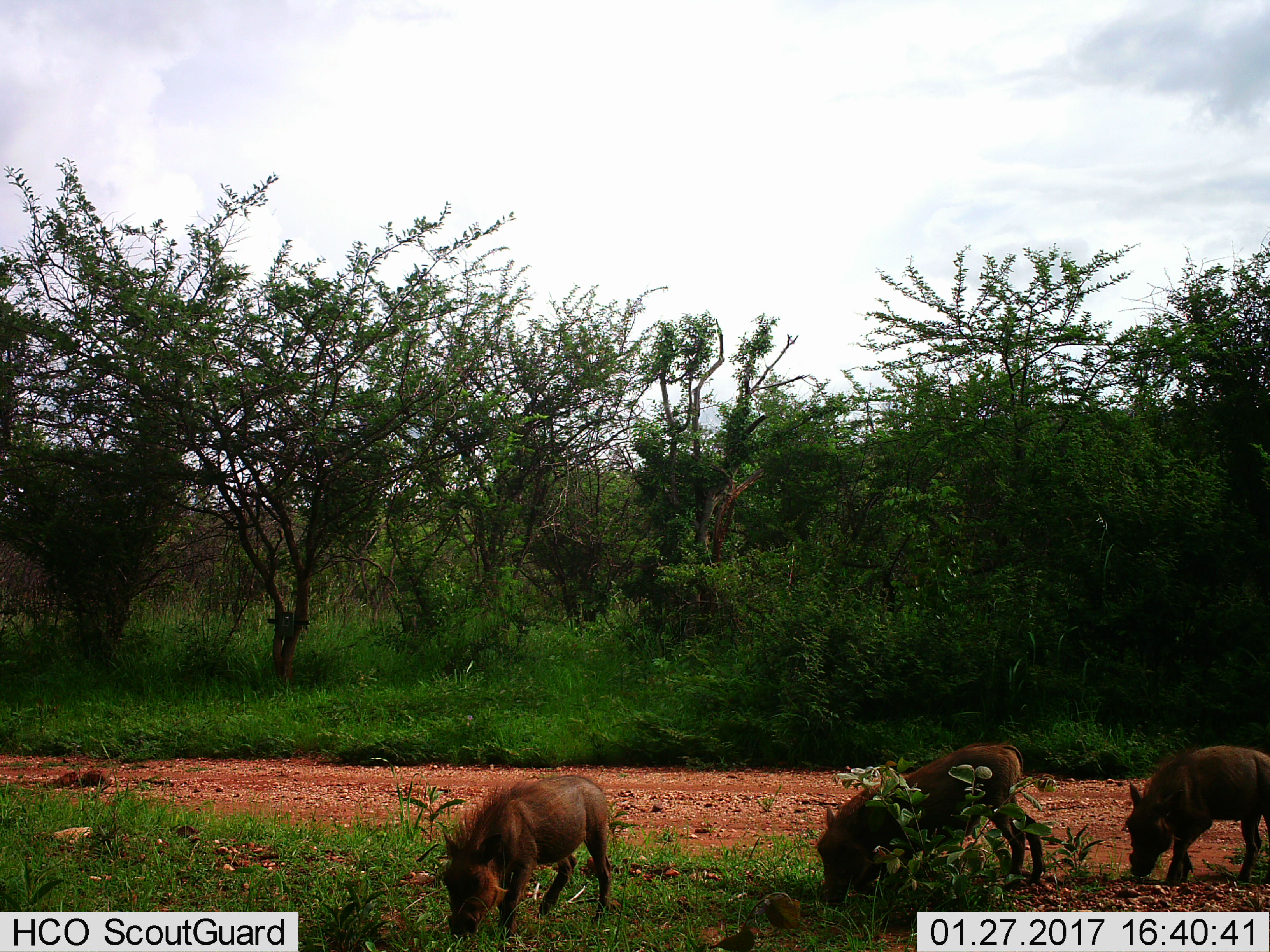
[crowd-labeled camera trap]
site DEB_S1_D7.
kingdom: Animalia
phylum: Chordata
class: Mammalia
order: Artiodactyla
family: Suidae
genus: Phacochoerus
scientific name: Phacochoerus africanus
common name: warthog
Warthog (Phacochoerus africanus), count 3. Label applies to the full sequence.